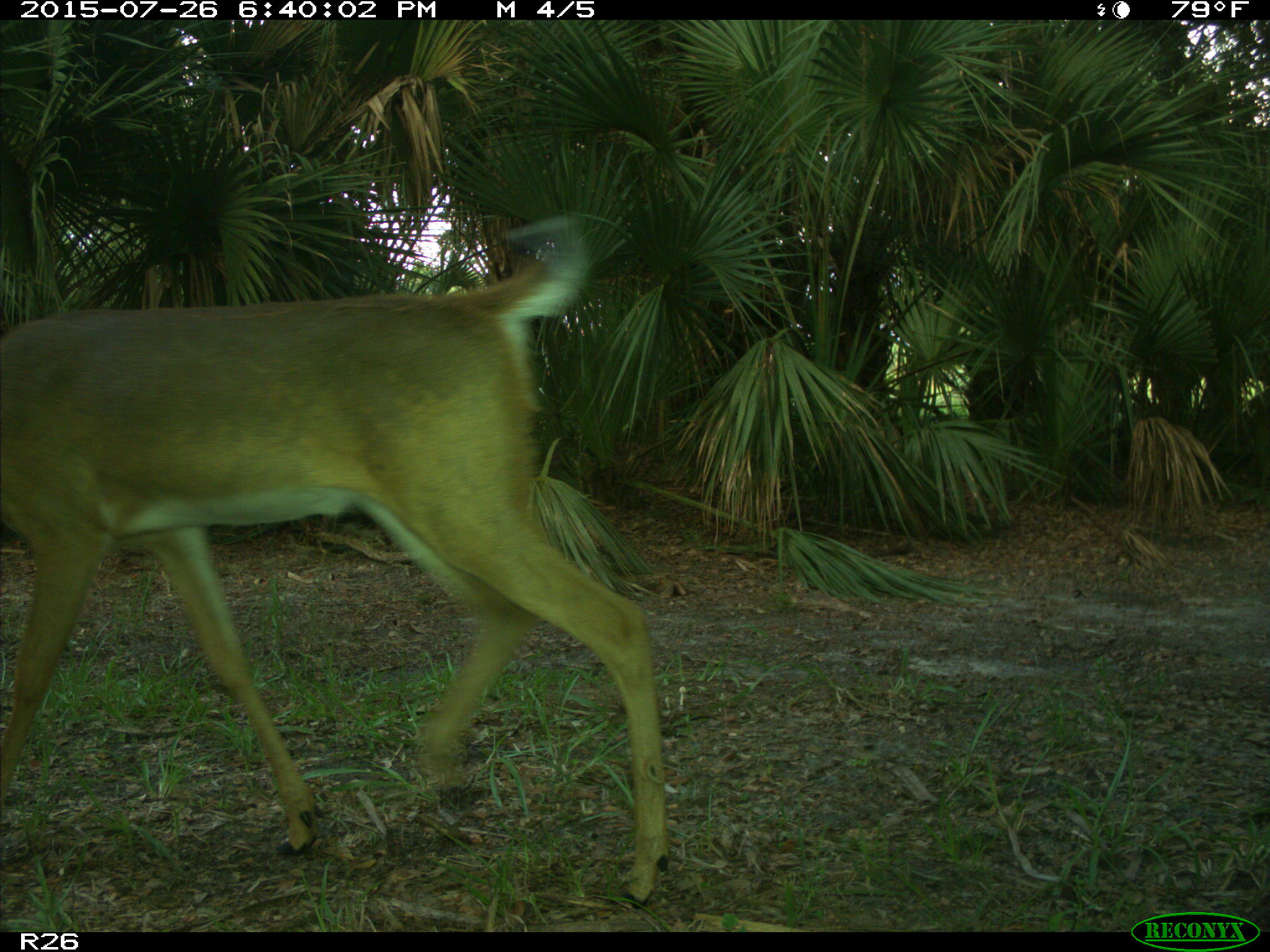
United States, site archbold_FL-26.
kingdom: Animalia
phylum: Chordata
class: Mammalia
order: Artiodactyla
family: Cervidae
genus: Odocoileus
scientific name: Odocoileus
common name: deer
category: unidentified deer